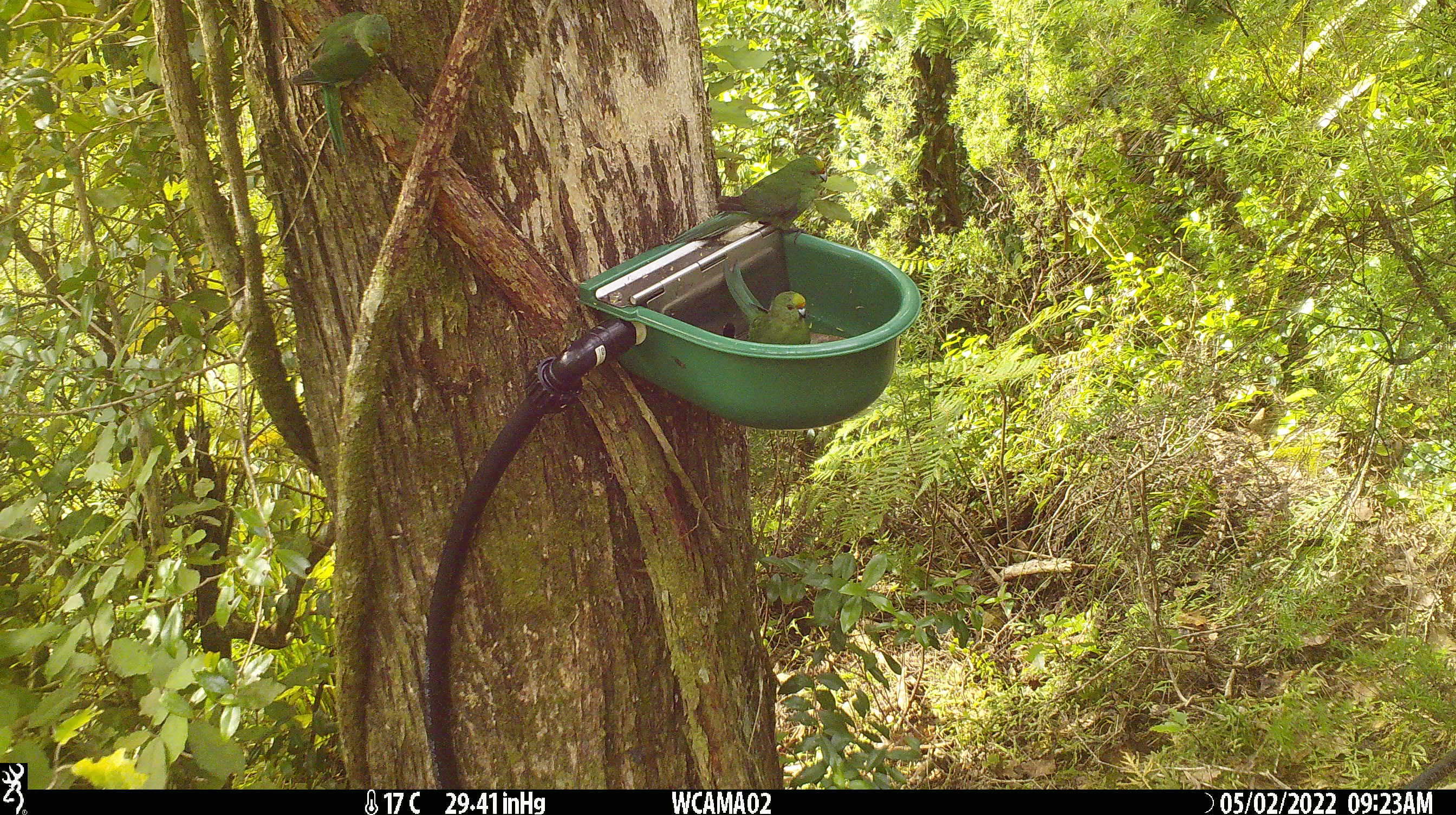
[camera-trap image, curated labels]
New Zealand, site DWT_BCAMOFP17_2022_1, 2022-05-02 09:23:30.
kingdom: Animalia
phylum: Chordata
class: Aves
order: Psittaciformes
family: Psittaculidae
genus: Cyanoramphus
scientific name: Cyanoramphus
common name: parakeet